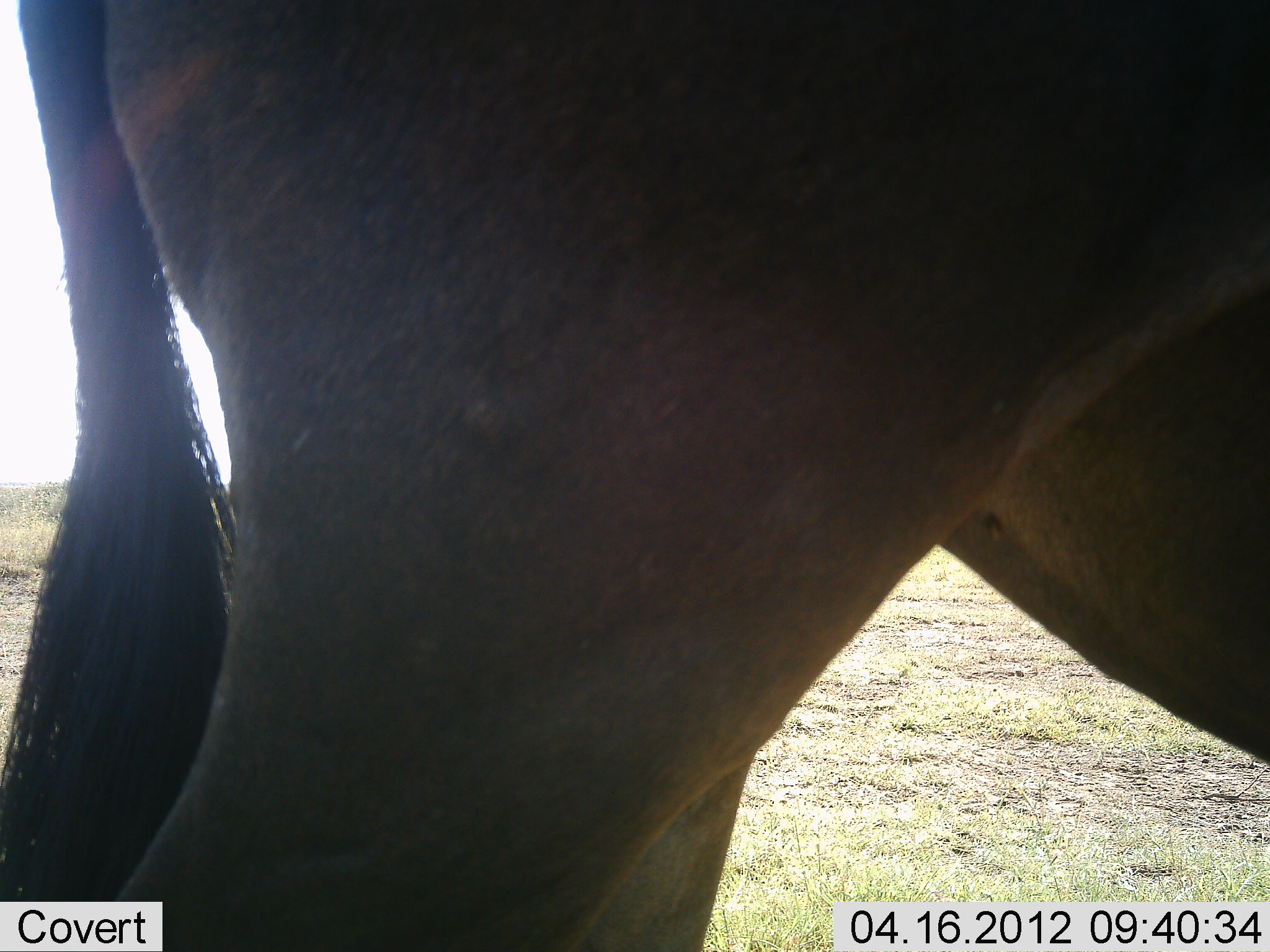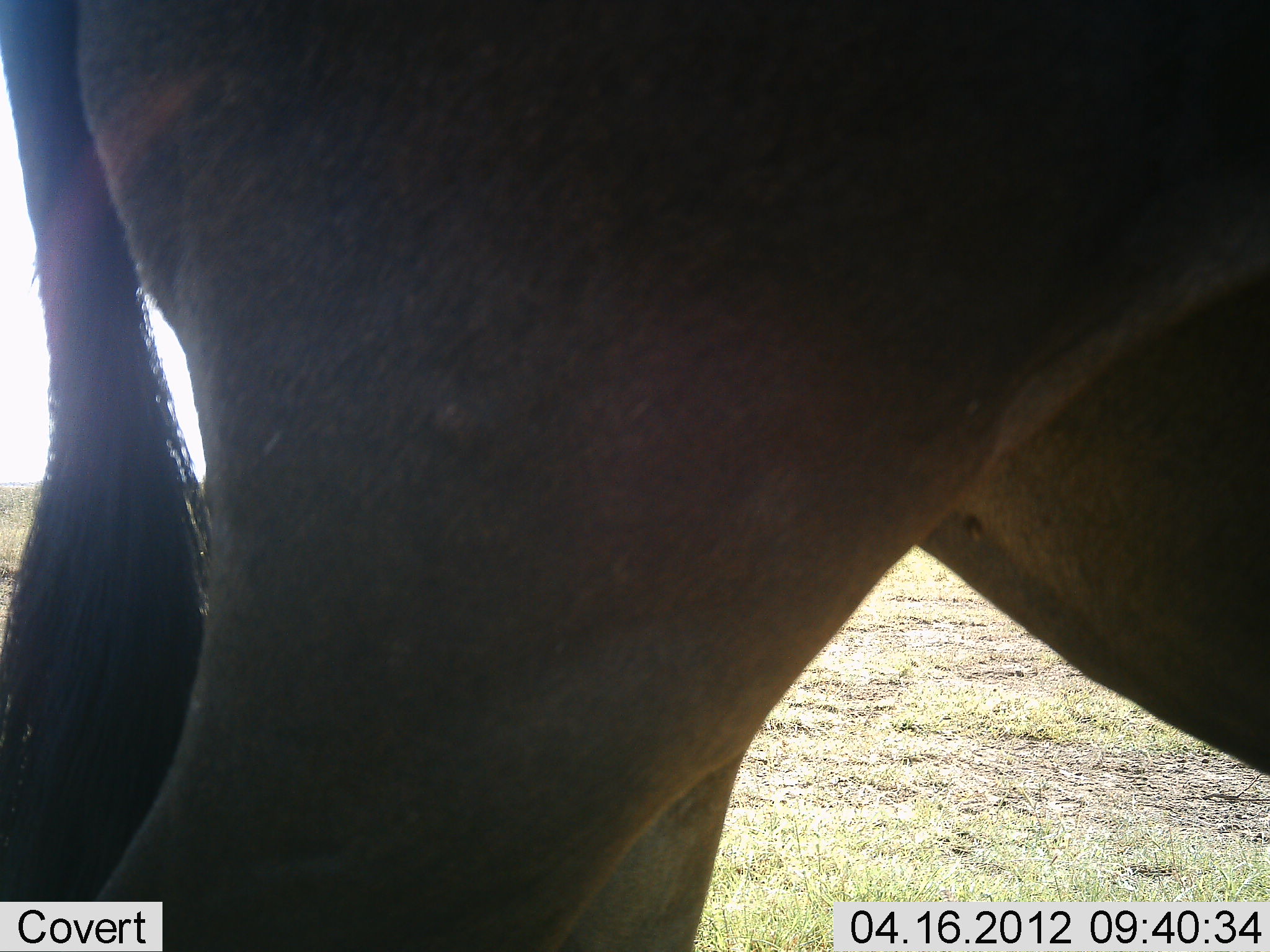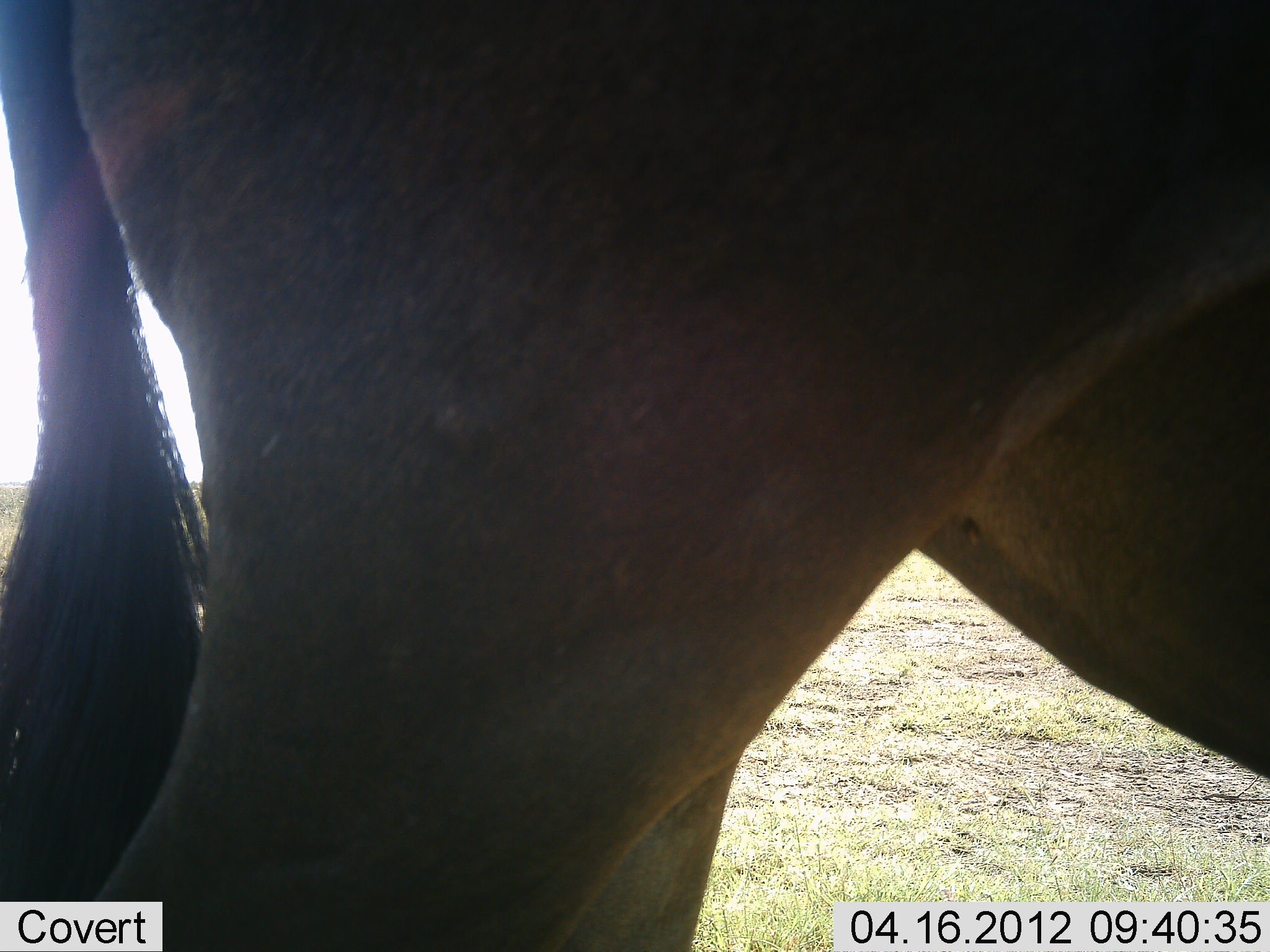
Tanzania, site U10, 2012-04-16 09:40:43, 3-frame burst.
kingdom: Animalia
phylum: Chordata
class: Mammalia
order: Artiodactyla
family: Bovidae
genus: Connochaetes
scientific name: Connochaetes taurinus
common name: blue wildebeest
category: wildebeest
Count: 1.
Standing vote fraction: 100%.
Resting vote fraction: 0%.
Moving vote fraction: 0%.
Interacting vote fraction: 0%.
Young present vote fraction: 0%.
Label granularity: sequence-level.